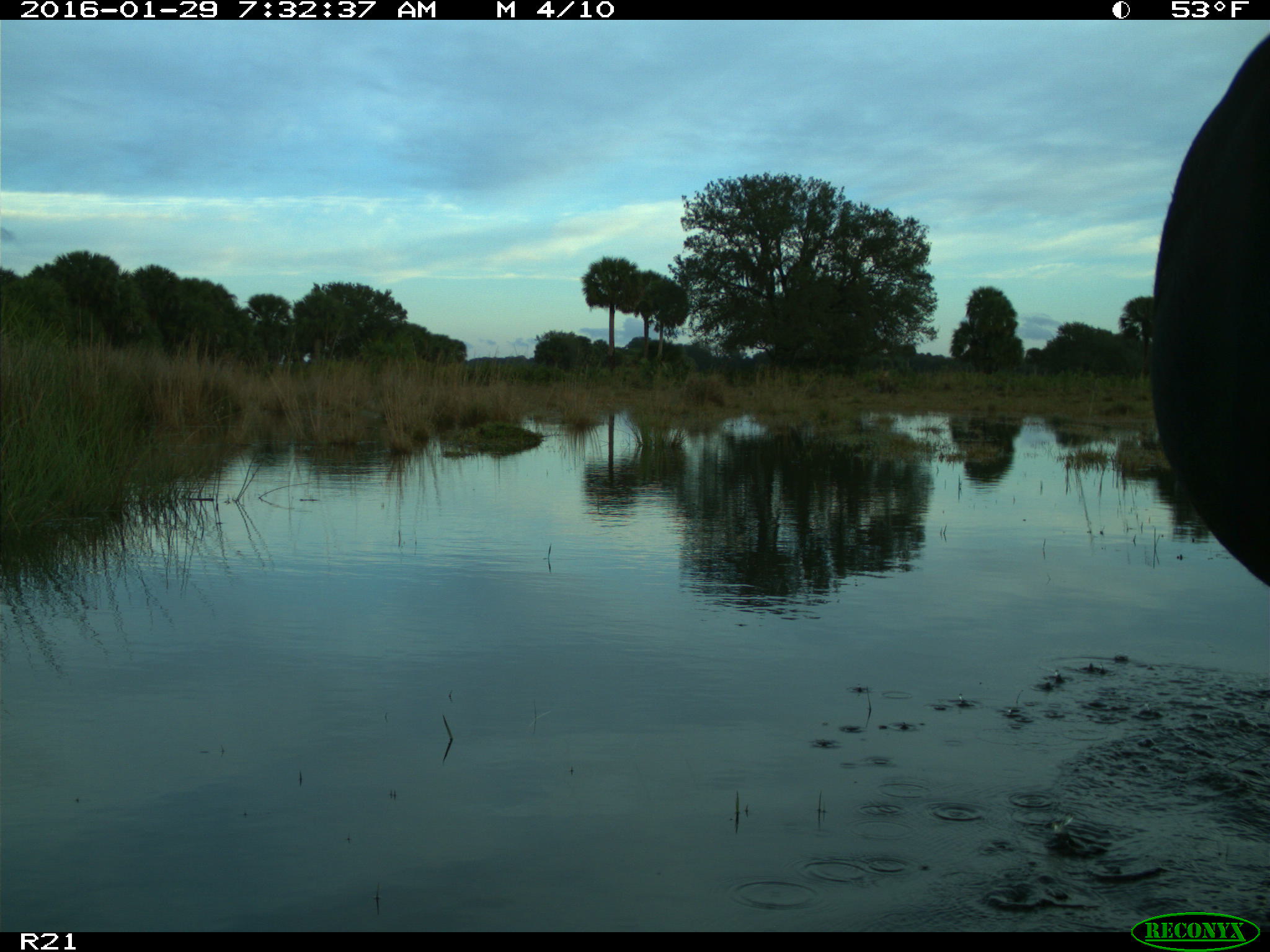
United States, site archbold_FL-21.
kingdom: Animalia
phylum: Chordata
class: Mammalia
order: Artiodactyla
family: Bovidae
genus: Bos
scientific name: Bos taurus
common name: domestic cow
Bos taurus (domestic cow).